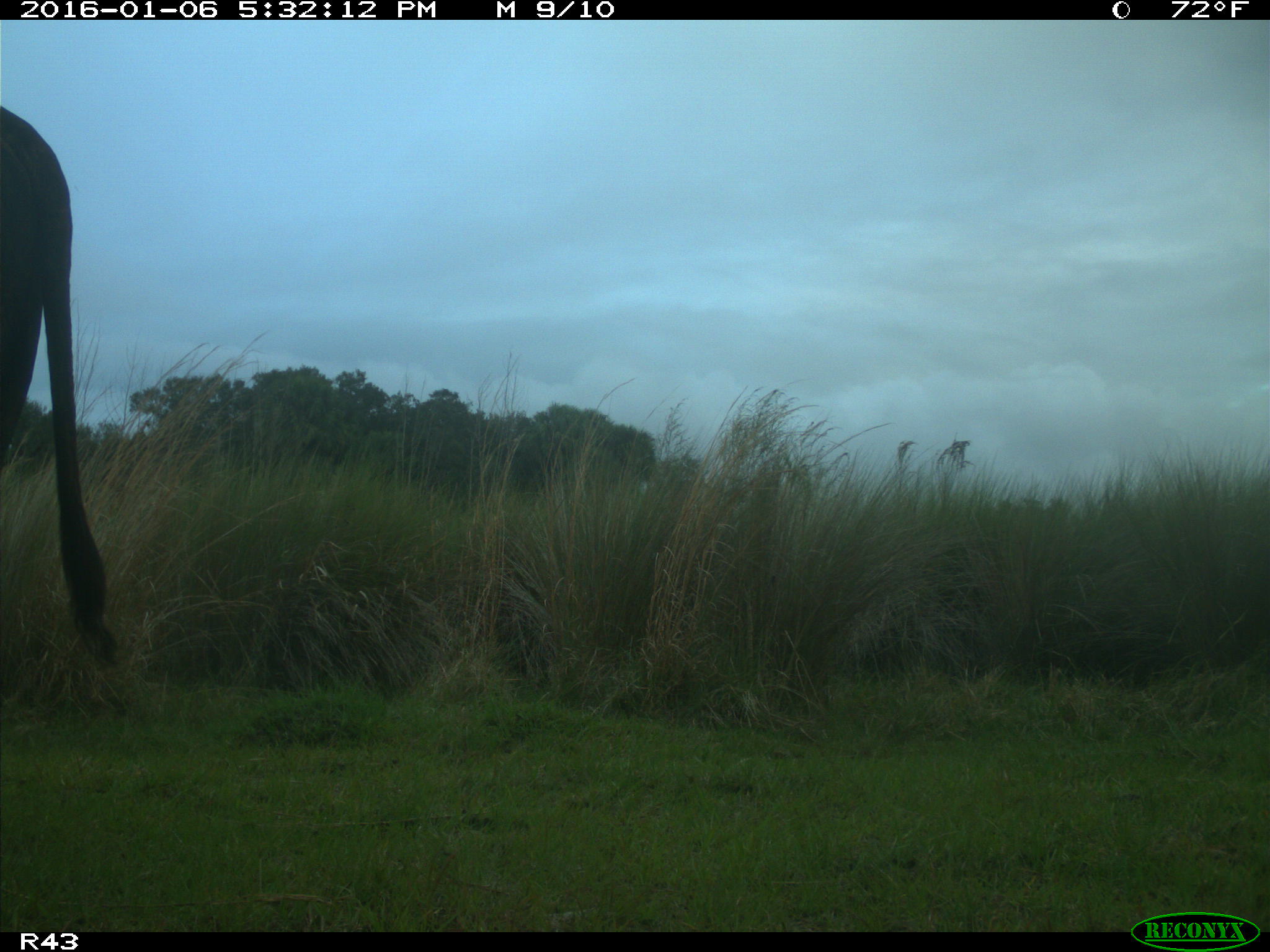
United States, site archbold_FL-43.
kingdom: Animalia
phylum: Chordata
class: Mammalia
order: Artiodactyla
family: Bovidae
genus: Bos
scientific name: Bos taurus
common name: domestic cow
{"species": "Bos taurus (domestic cow)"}